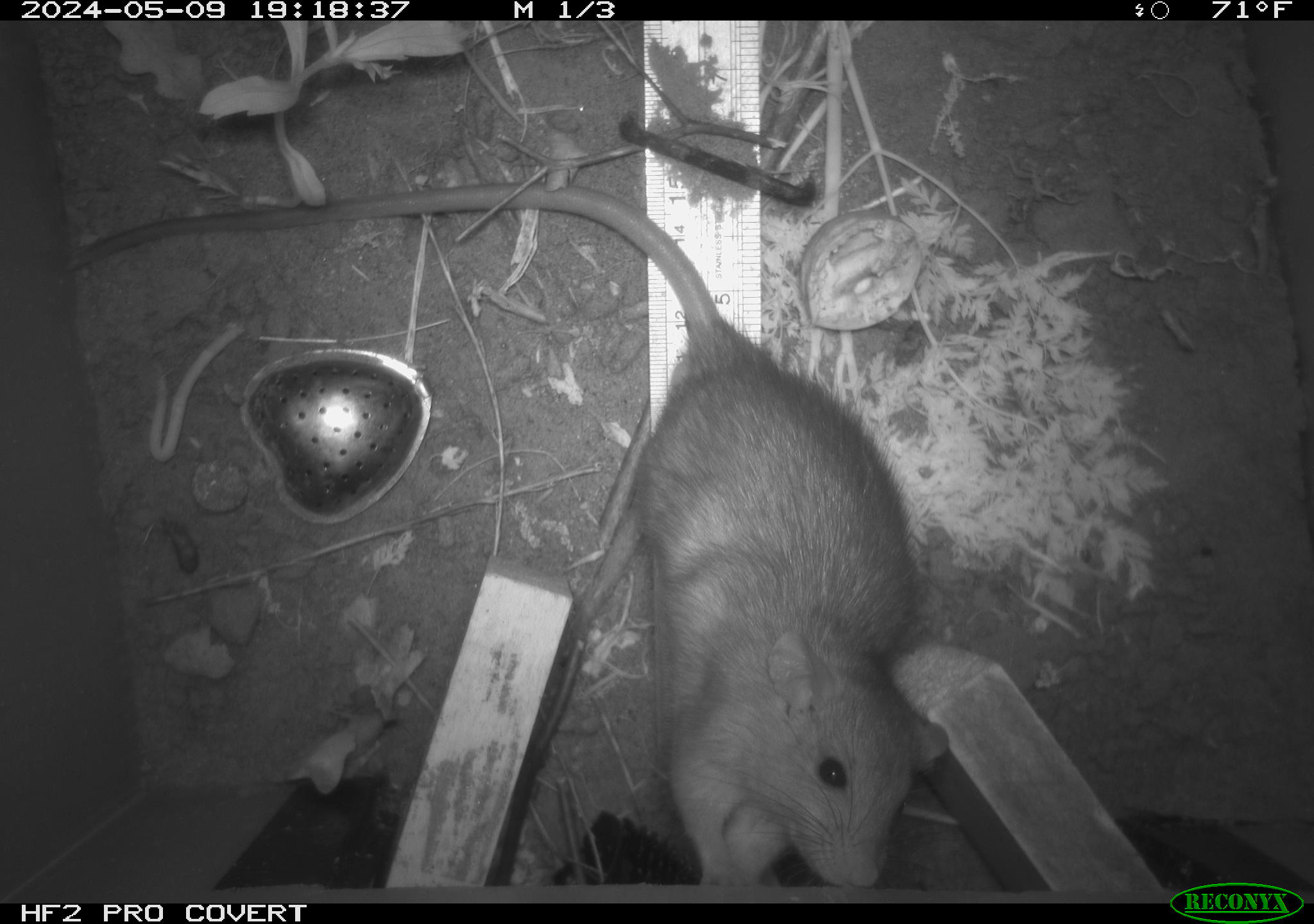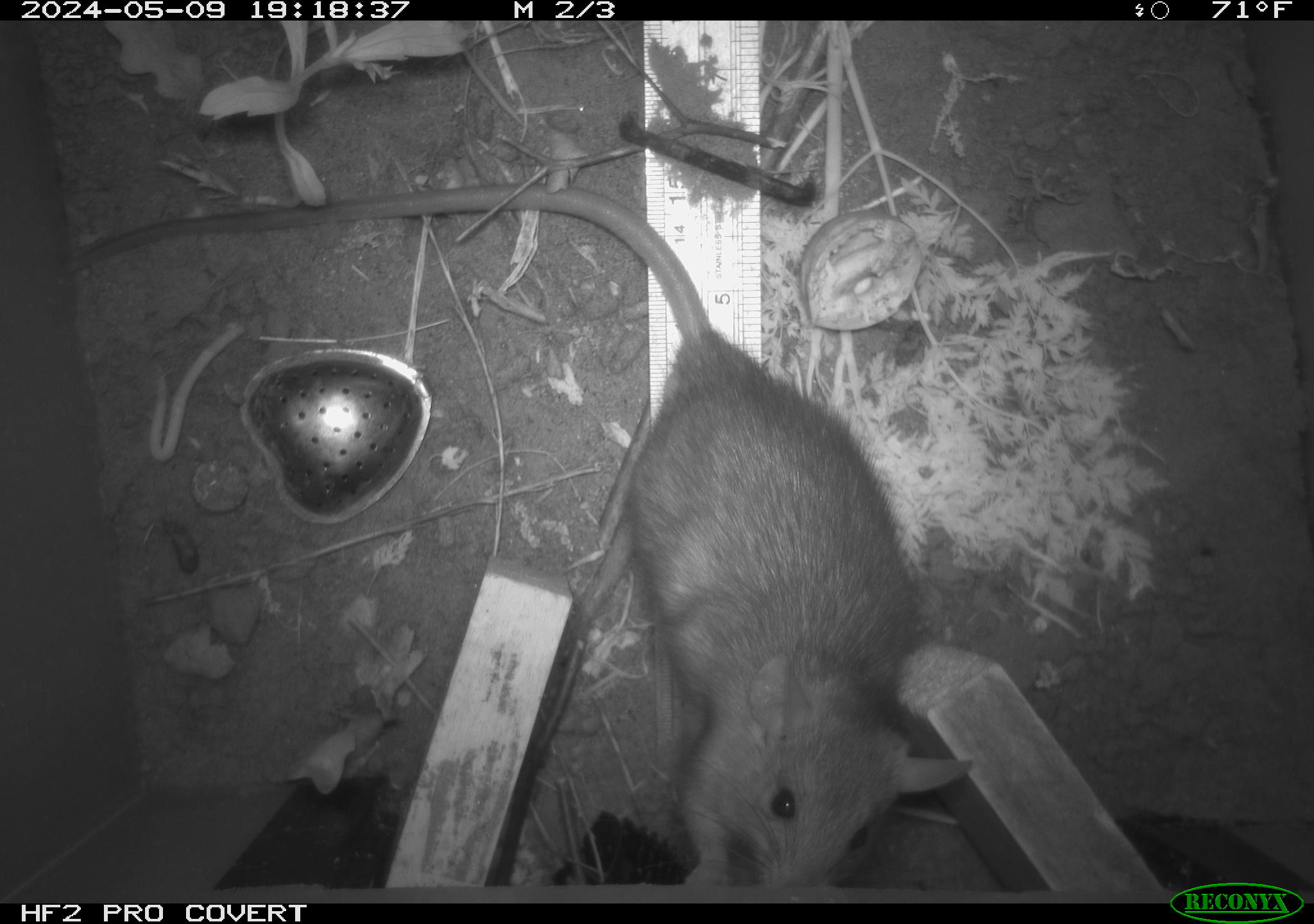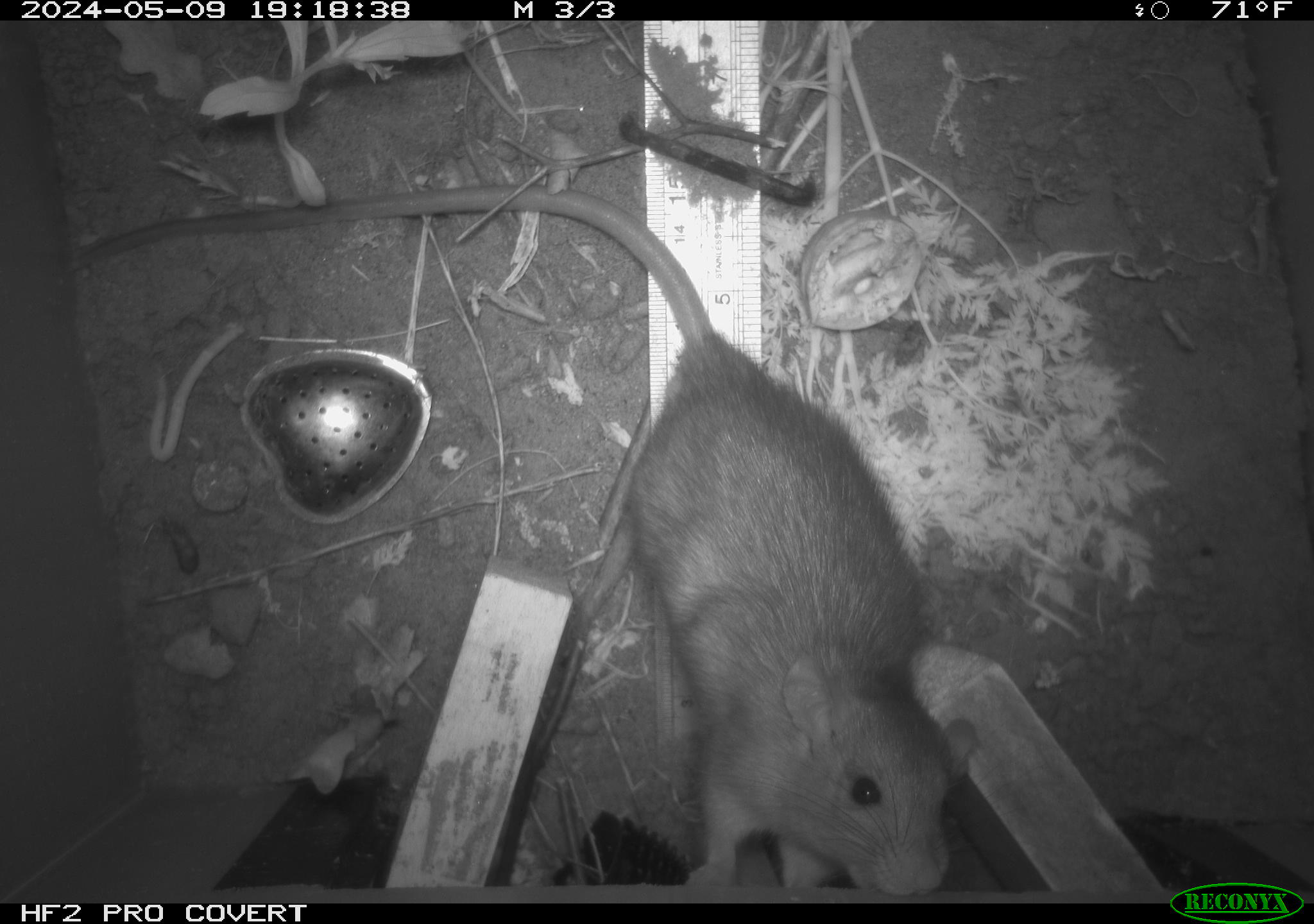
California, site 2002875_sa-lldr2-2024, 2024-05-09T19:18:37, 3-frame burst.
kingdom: Animalia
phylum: Chordata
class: Mammalia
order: Rodentia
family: Muridae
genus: Rattus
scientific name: Rattus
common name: rat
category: rattus species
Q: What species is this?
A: Rattus species (rat) (Rattus).